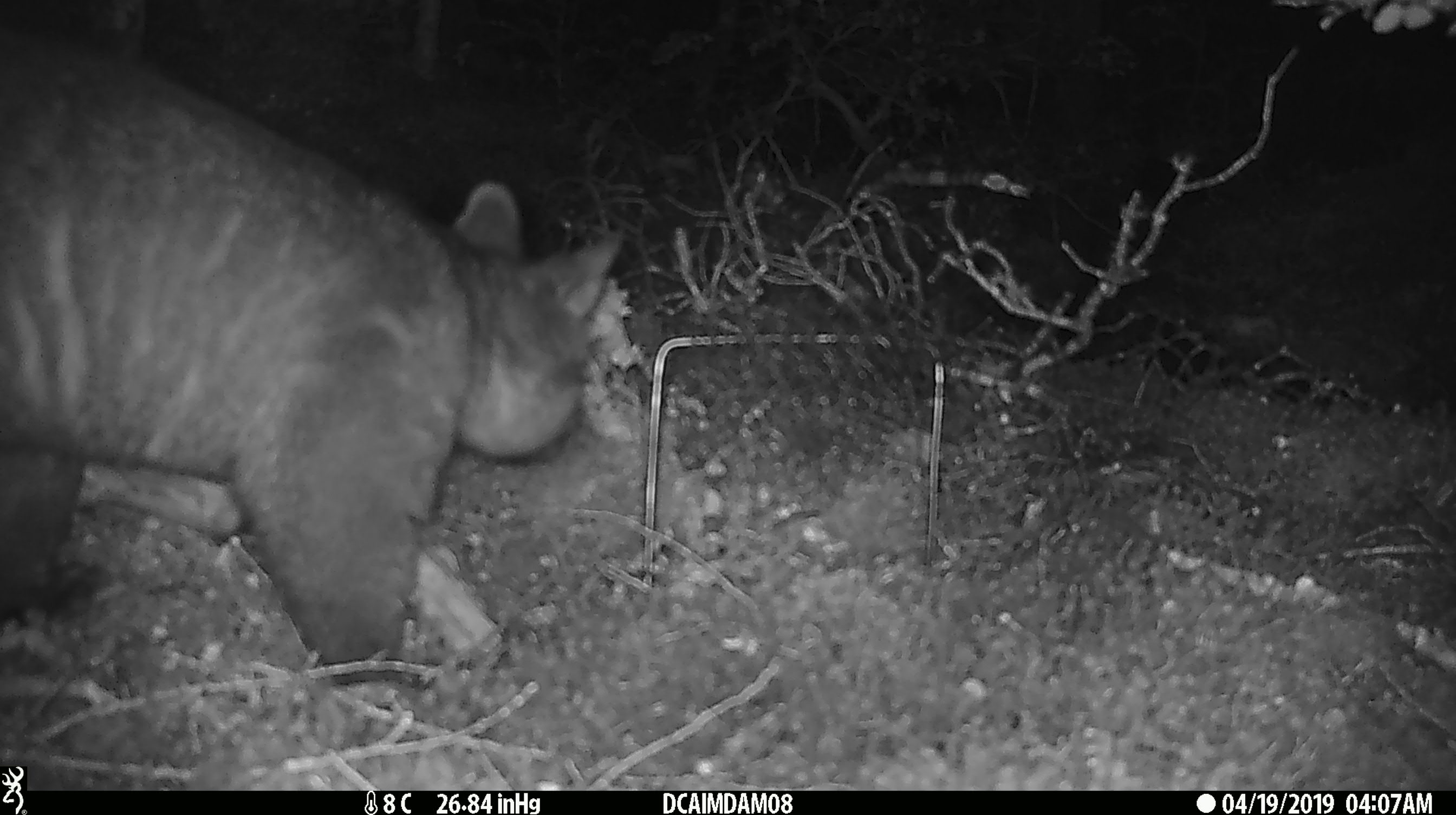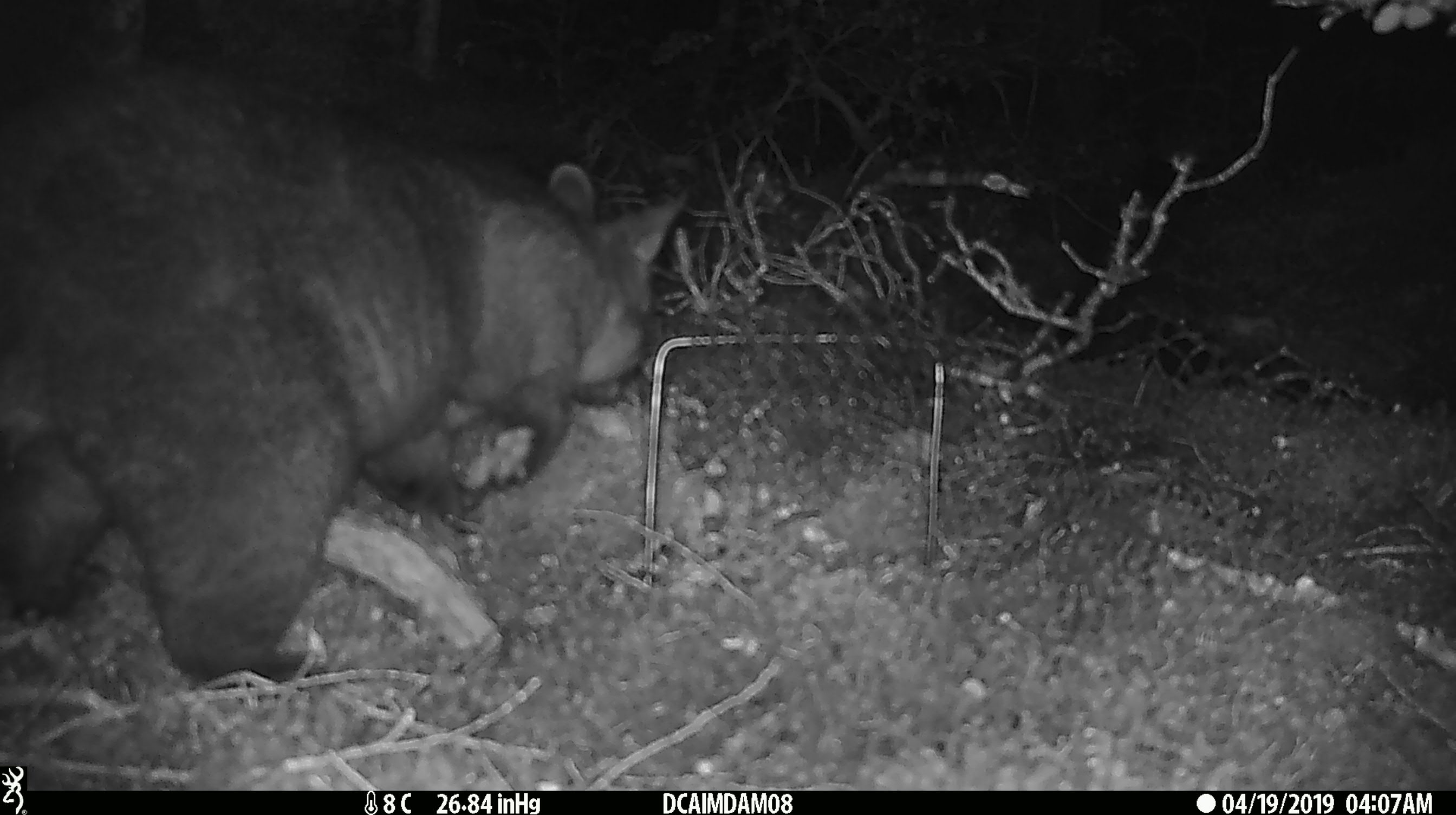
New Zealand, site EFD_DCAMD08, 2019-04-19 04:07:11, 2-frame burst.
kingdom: Animalia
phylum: Chordata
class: Mammalia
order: Diprotodontia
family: Phalangeridae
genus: Trichosurus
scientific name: Trichosurus vulpecula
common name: common brushtail possum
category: possum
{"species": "possum (common brushtail possum) (Trichosurus vulpecula)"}